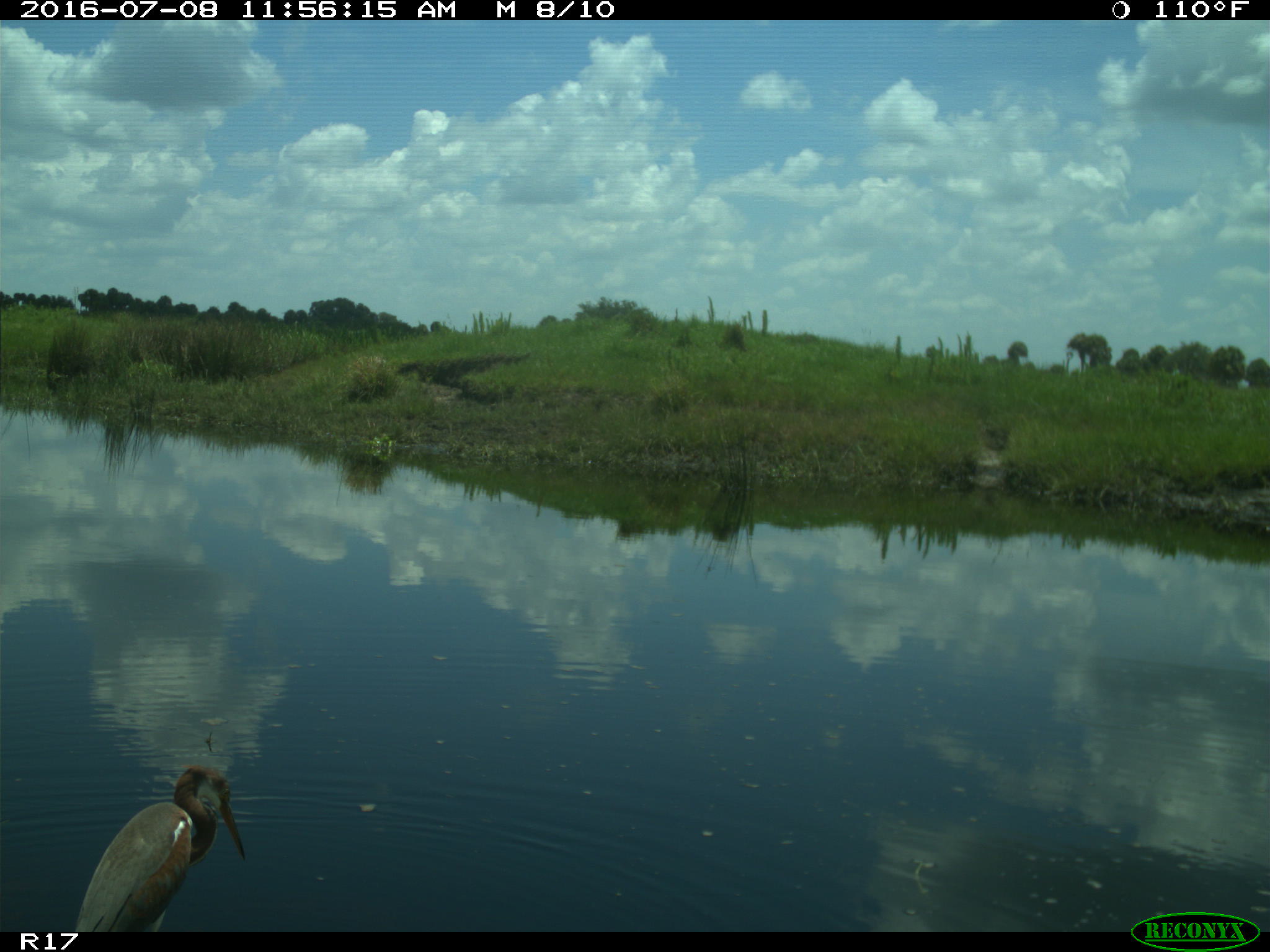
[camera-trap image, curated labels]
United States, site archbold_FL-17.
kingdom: Animalia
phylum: Chordata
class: Aves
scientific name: Aves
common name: birds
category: unidentified bird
Unidentified bird (birds) (Aves).